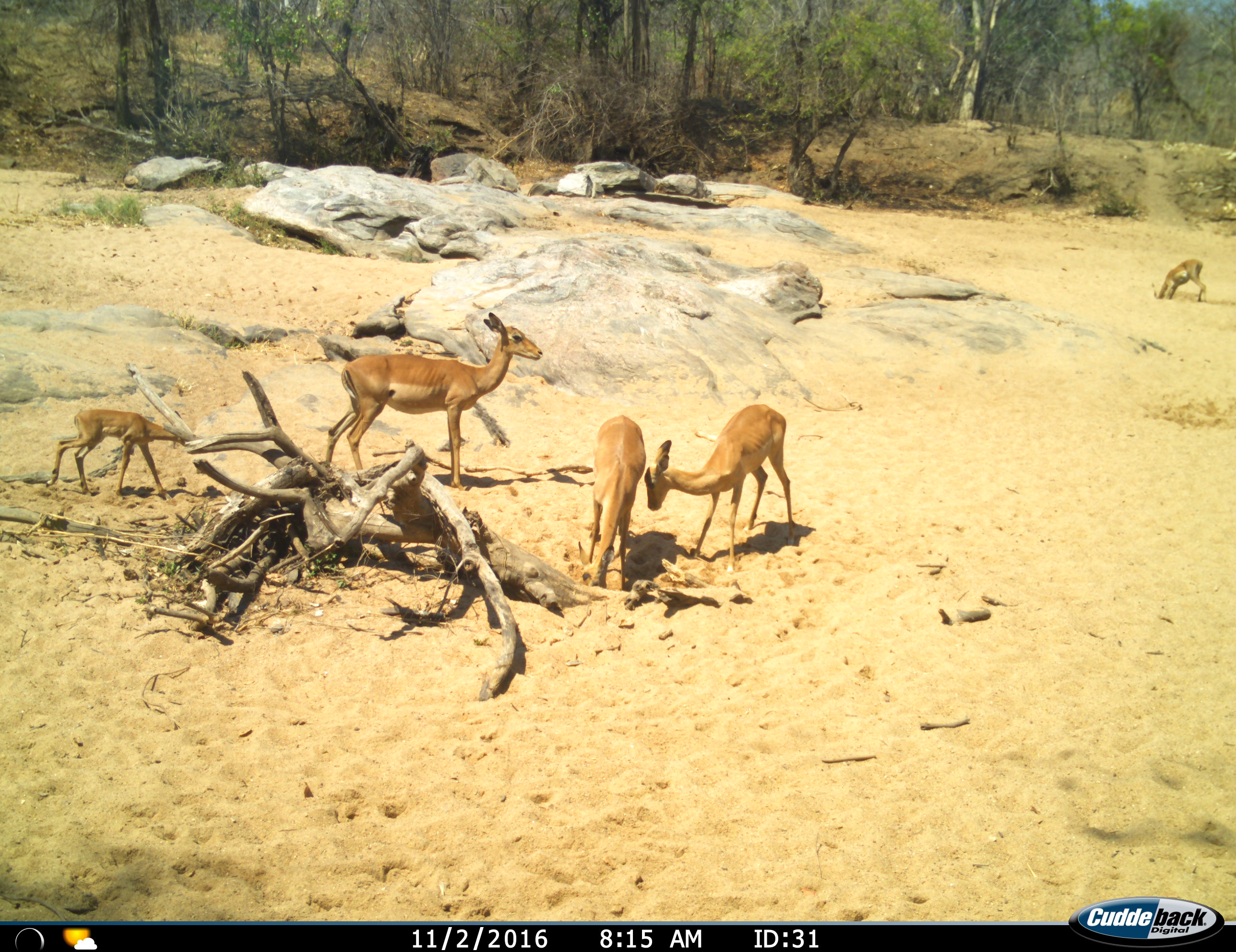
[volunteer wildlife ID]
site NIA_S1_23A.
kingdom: Animalia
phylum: Chordata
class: Mammalia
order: Artiodactyla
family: Bovidae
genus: Aepyceros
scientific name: Aepyceros melampus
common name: impala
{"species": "impala (Aepyceros melampus)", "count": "5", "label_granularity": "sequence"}